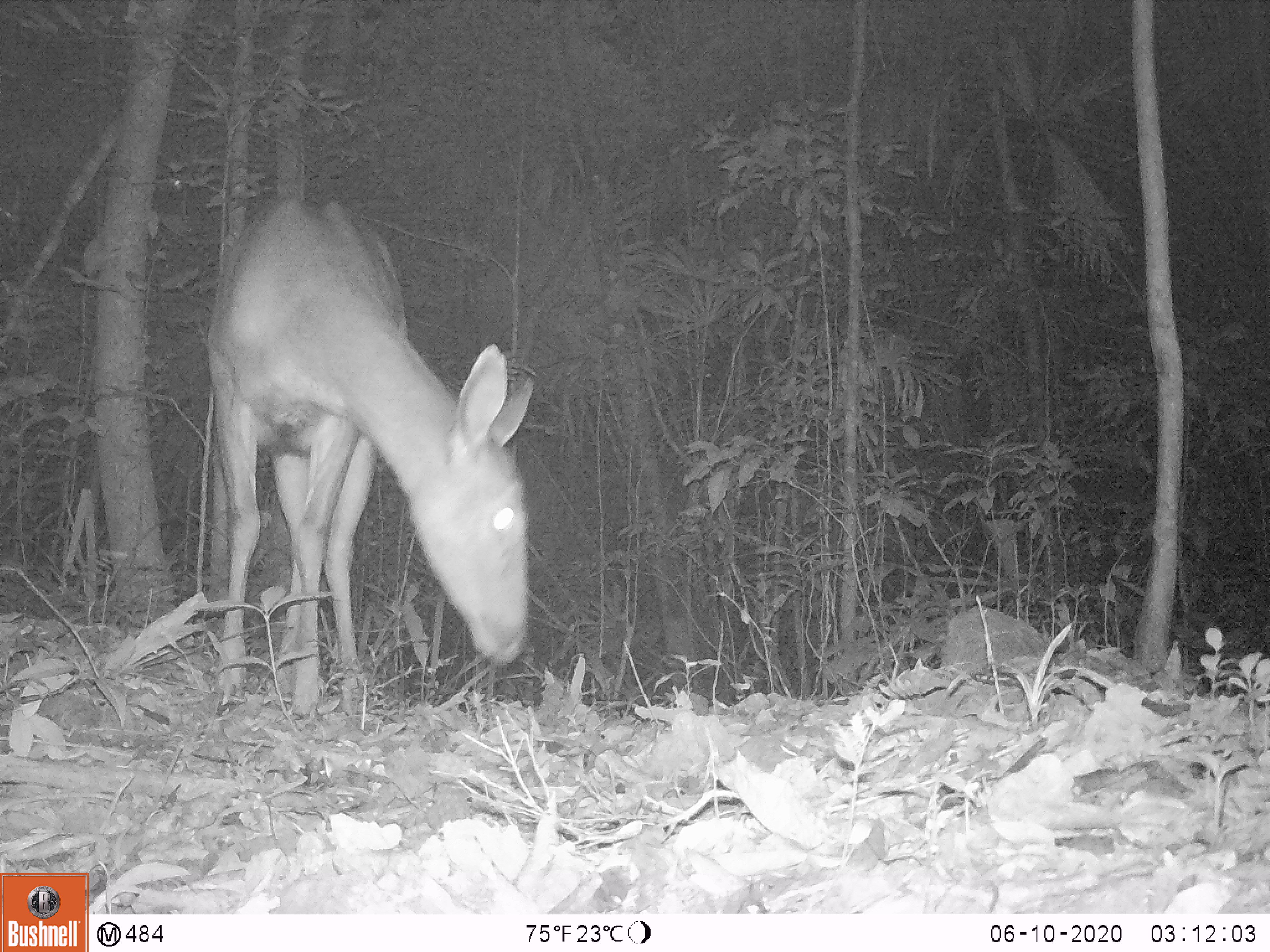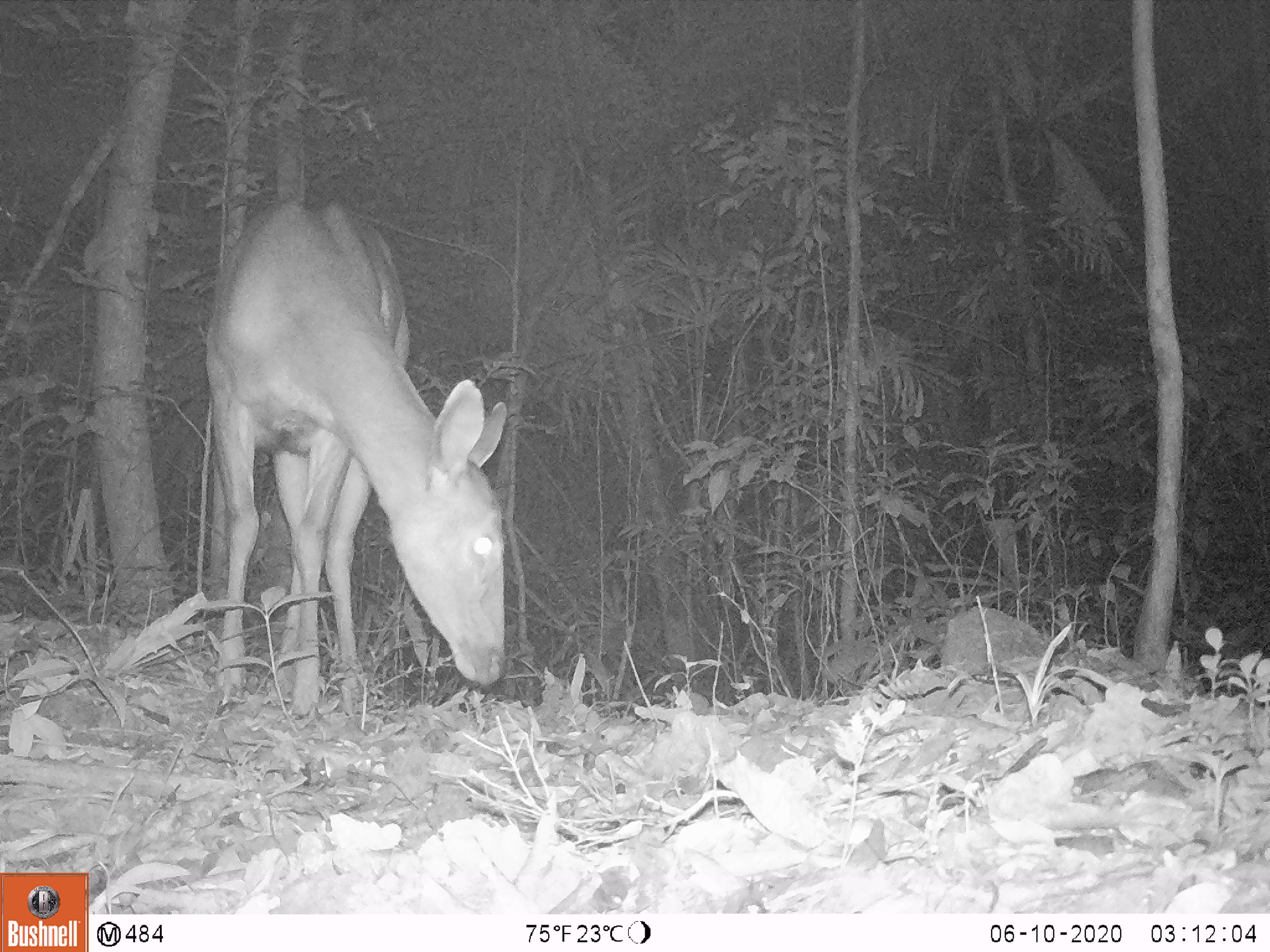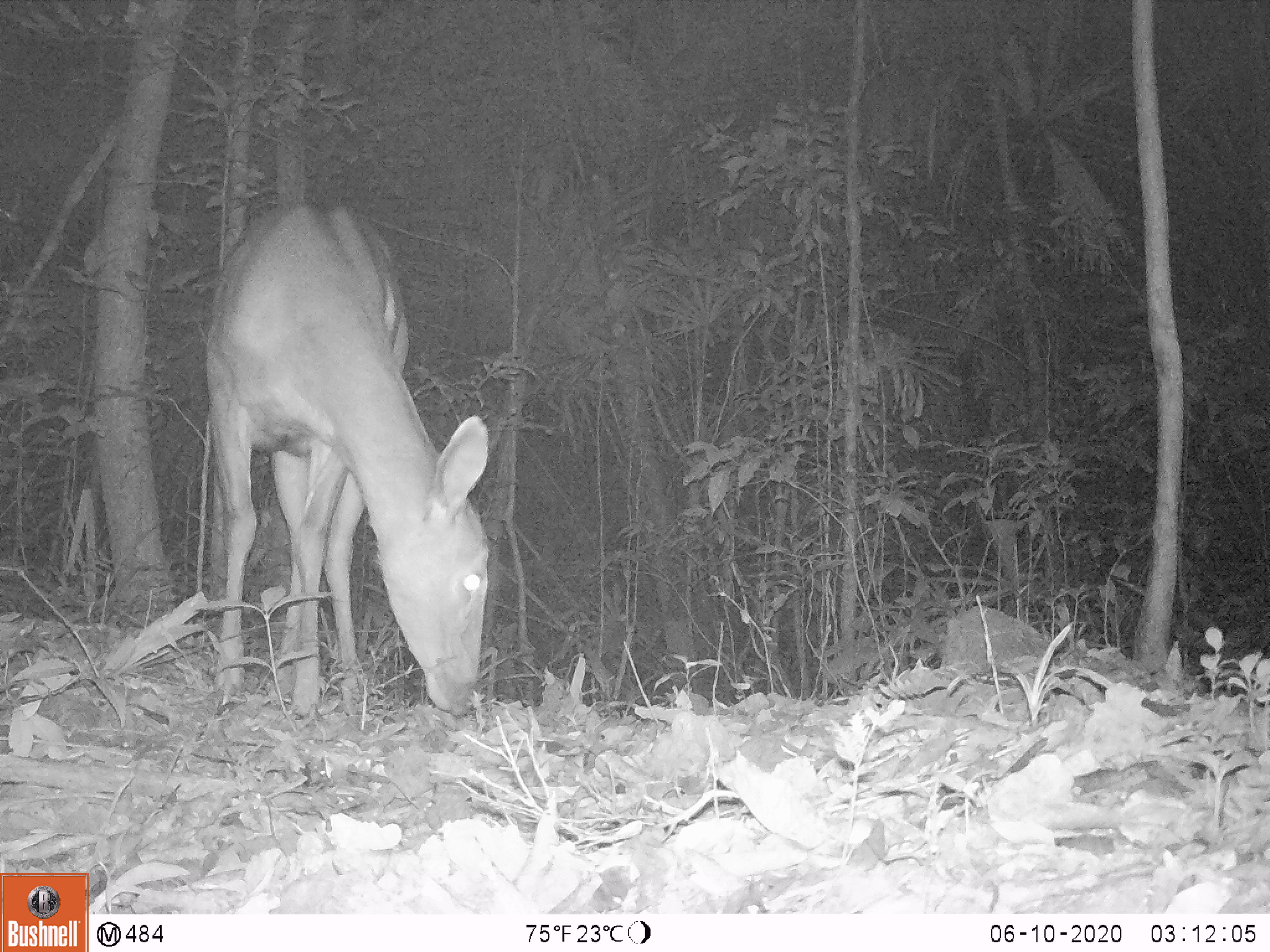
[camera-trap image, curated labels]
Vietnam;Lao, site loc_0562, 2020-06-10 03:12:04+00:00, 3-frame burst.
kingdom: Animalia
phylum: Chordata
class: Mammalia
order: Artiodactyla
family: Cervidae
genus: Rusa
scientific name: Rusa unicolor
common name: sambar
Sambar (Rusa unicolor). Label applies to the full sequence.